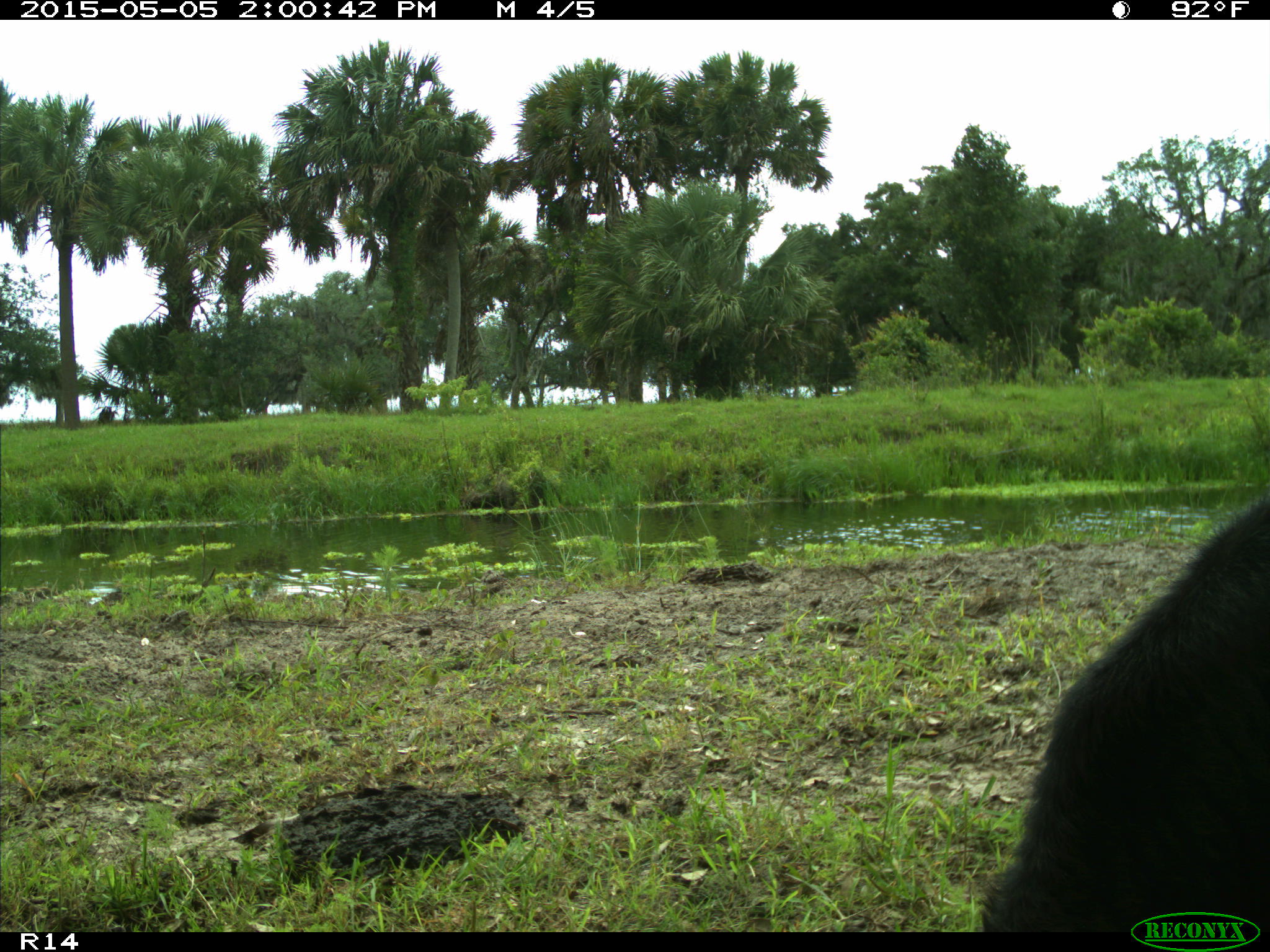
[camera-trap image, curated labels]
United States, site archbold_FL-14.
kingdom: Animalia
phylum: Chordata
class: Mammalia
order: Artiodactyla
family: Bovidae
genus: Bos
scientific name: Bos taurus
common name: domestic cow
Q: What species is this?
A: Bos taurus (domestic cow).